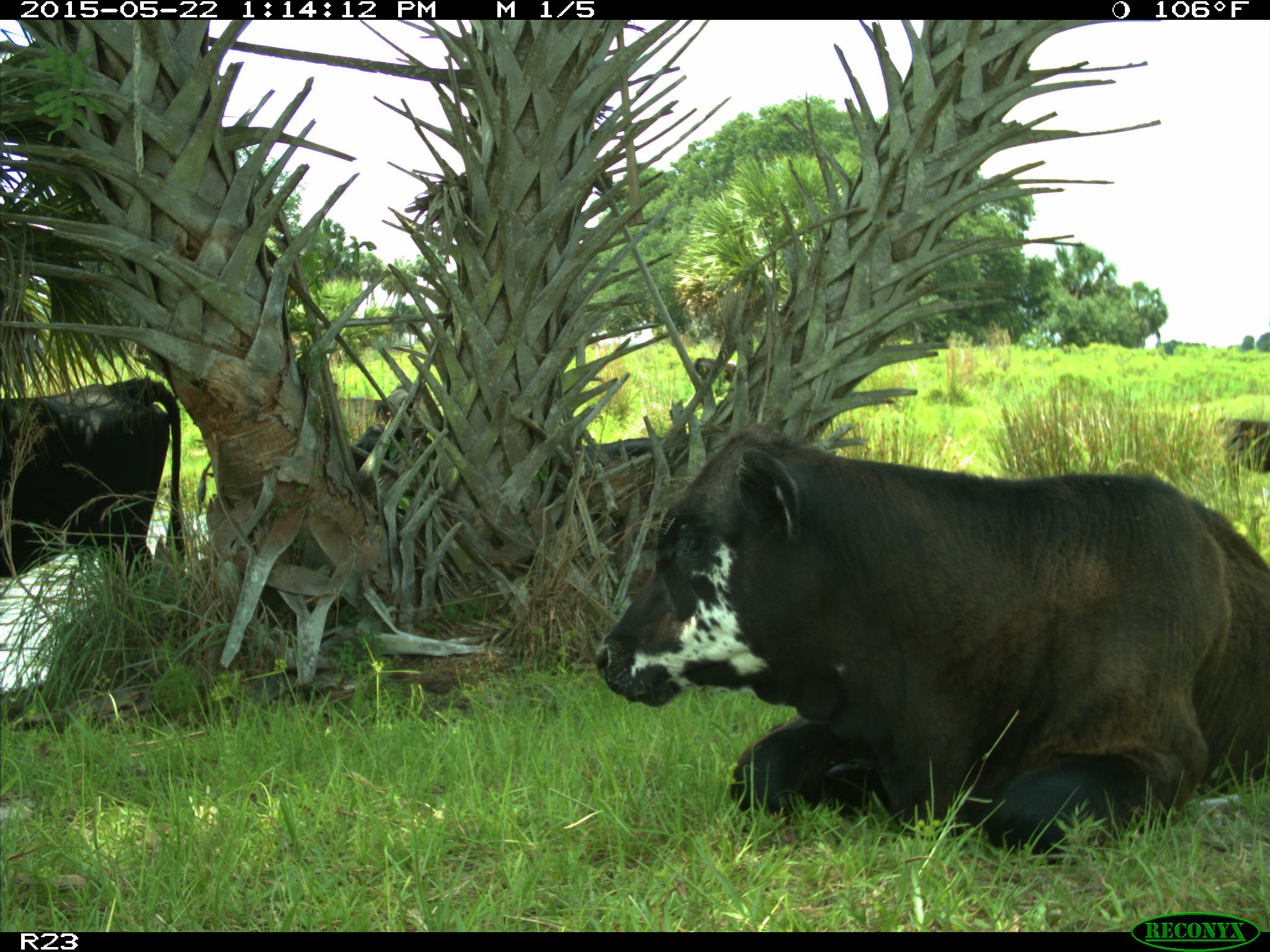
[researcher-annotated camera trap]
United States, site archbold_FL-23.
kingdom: Animalia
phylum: Chordata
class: Mammalia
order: Artiodactyla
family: Bovidae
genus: Bos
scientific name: Bos taurus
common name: domestic cow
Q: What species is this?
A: Bos taurus (domestic cow).